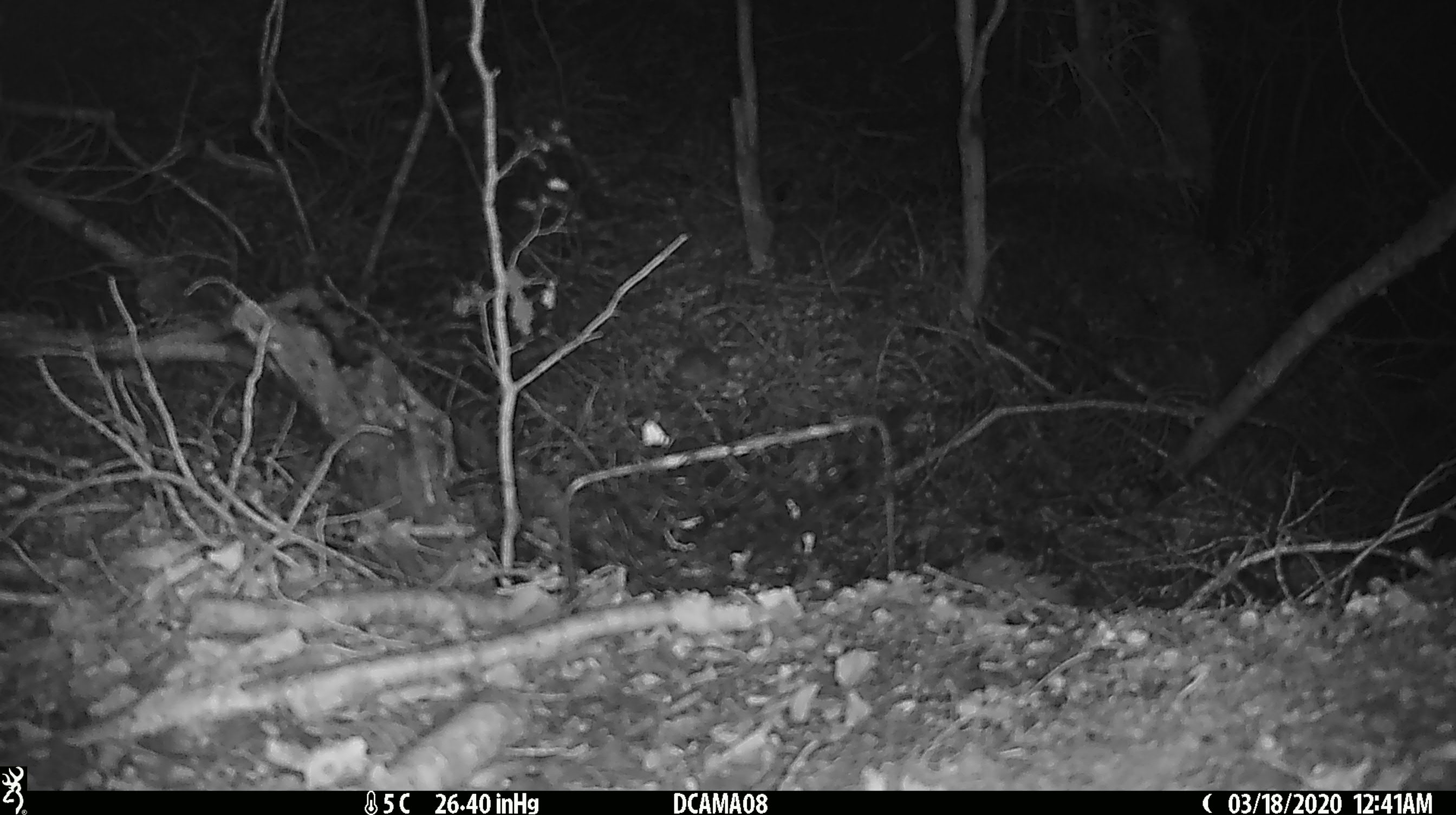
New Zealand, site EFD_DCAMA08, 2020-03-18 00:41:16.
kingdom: Animalia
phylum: Chordata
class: Mammalia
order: Rodentia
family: Muridae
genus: Mus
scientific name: Mus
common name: mouse